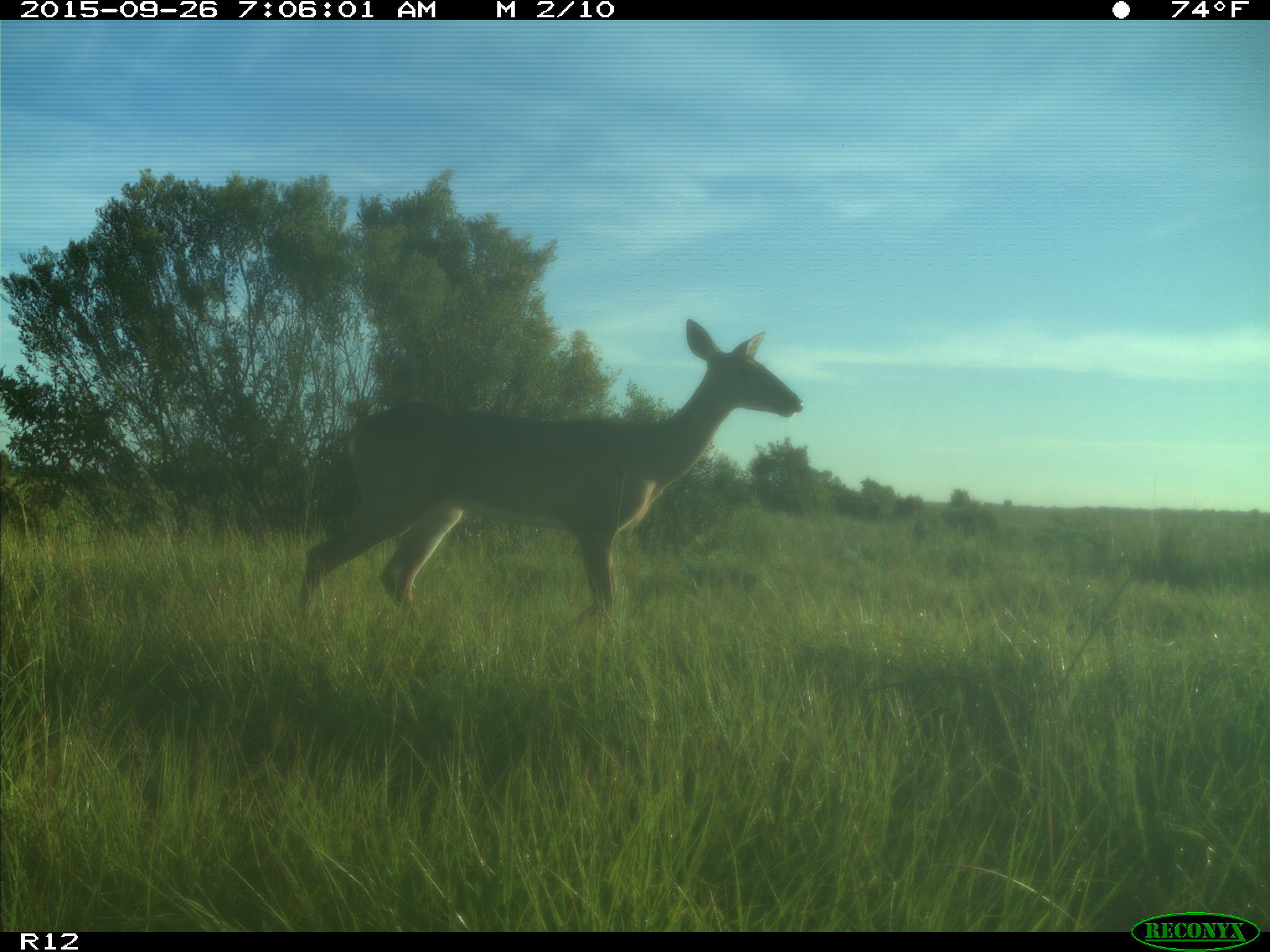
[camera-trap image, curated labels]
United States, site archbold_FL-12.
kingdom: Animalia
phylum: Chordata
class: Mammalia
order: Artiodactyla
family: Cervidae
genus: Odocoileus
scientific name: Odocoileus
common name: deer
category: unidentified deer